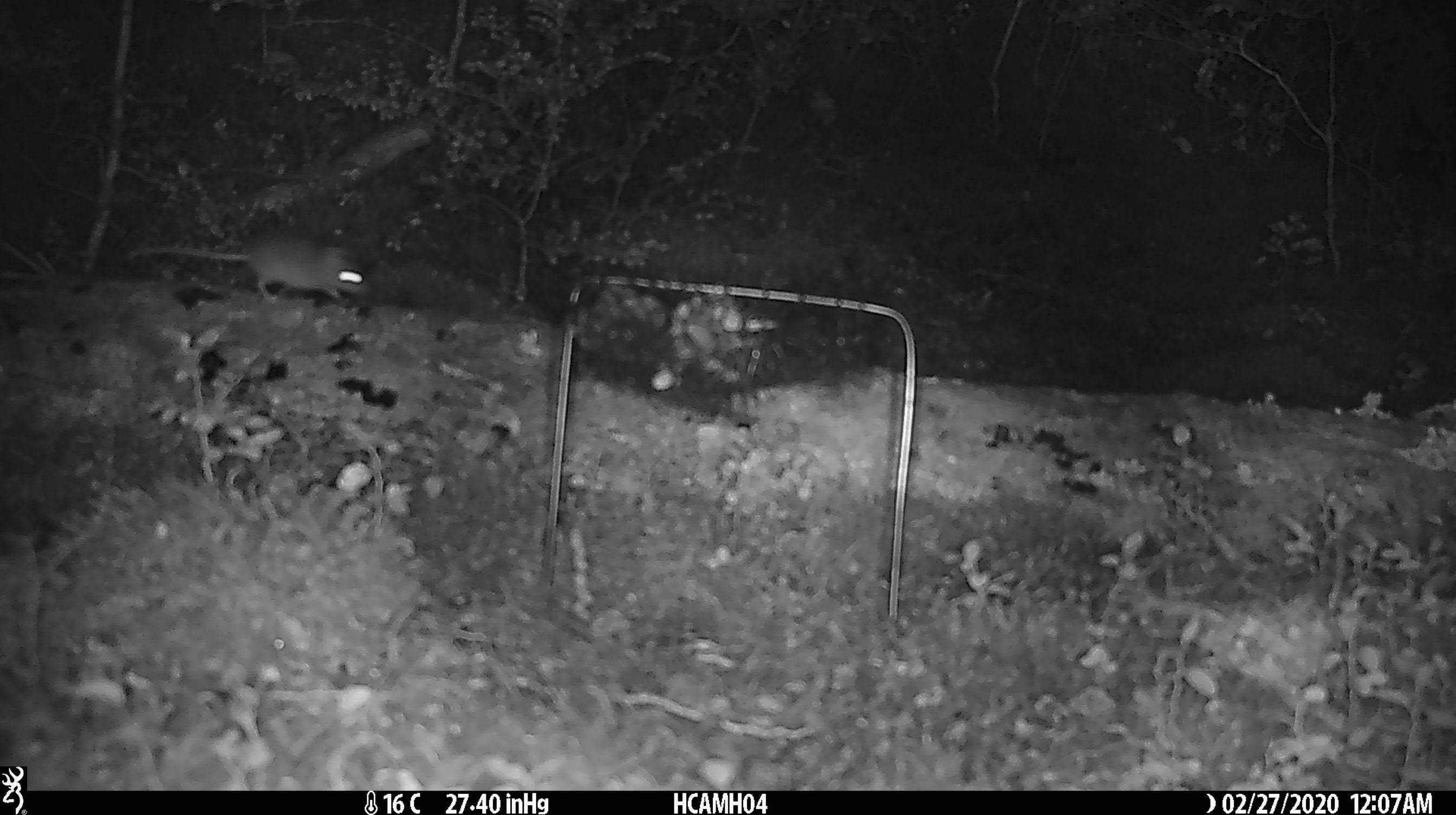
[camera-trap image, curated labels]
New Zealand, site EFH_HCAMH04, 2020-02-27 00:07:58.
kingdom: Animalia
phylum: Chordata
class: Mammalia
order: Rodentia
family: Muridae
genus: Mus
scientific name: Mus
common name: mouse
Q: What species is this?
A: Mouse (Mus).